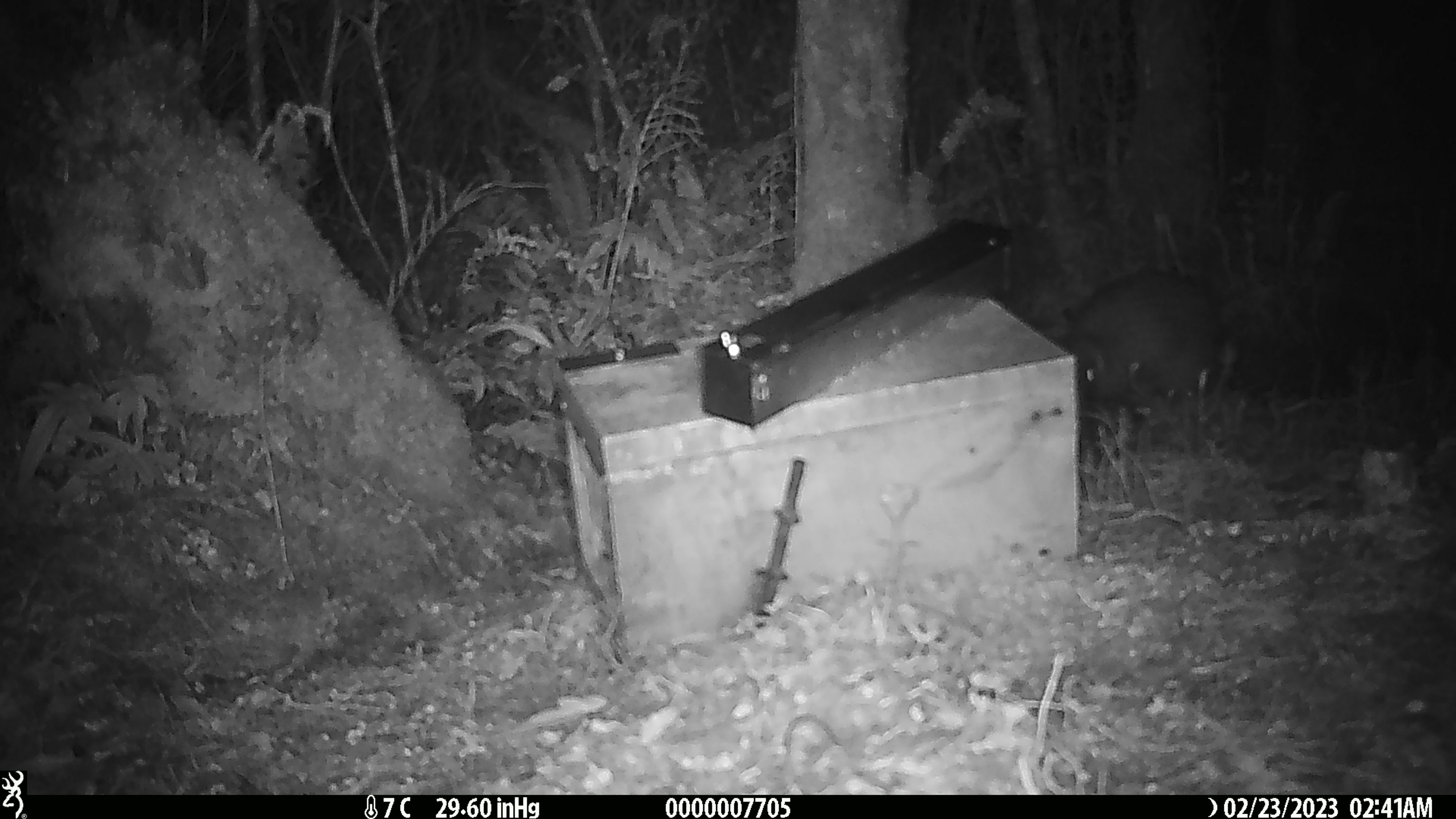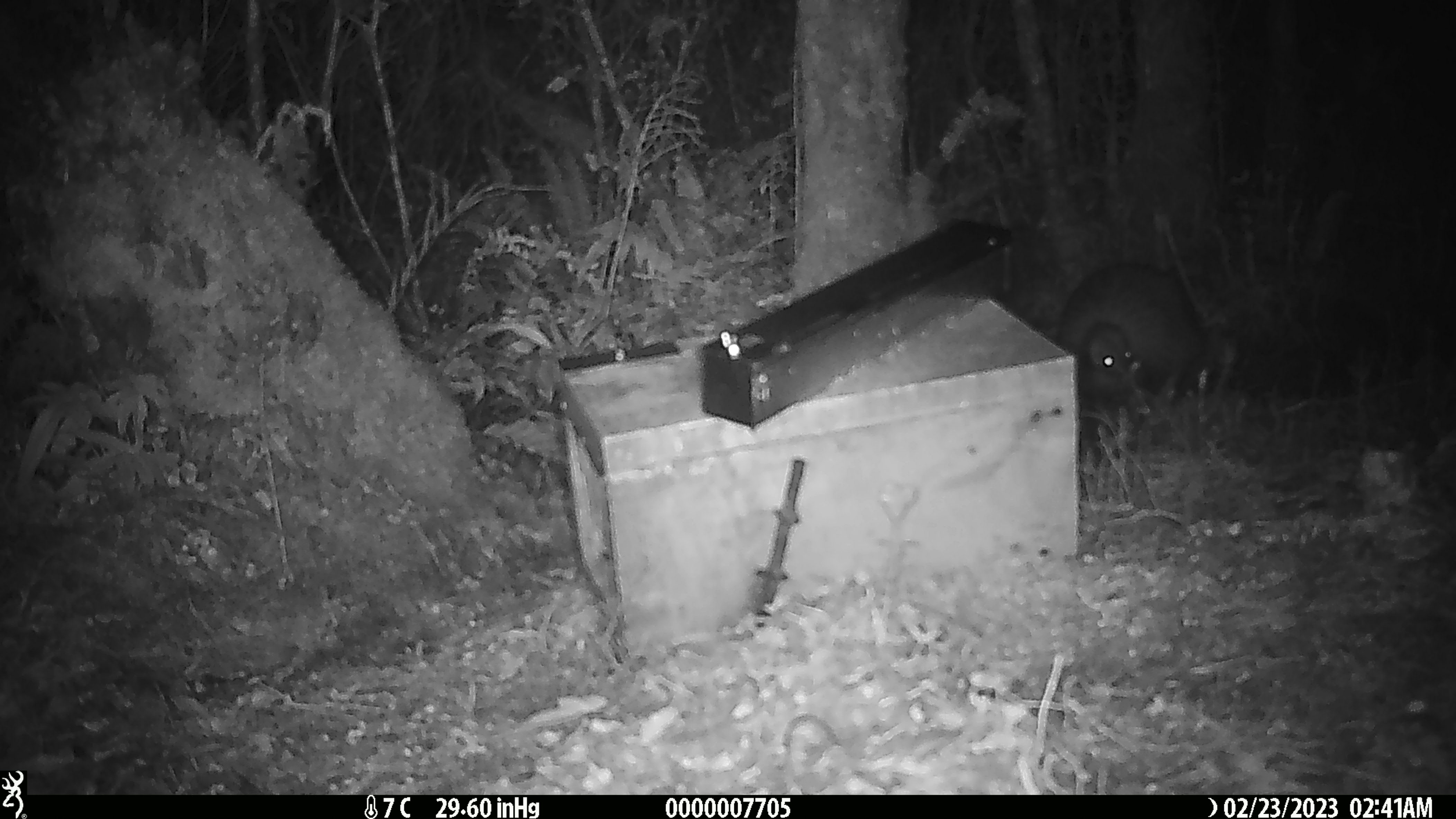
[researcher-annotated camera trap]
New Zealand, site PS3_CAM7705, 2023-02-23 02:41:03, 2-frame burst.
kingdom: Animalia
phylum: Chordata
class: Aves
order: Apterygiformes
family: Apterygidae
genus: Apteryx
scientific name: Apteryx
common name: kiwi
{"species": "kiwi (Apteryx)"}